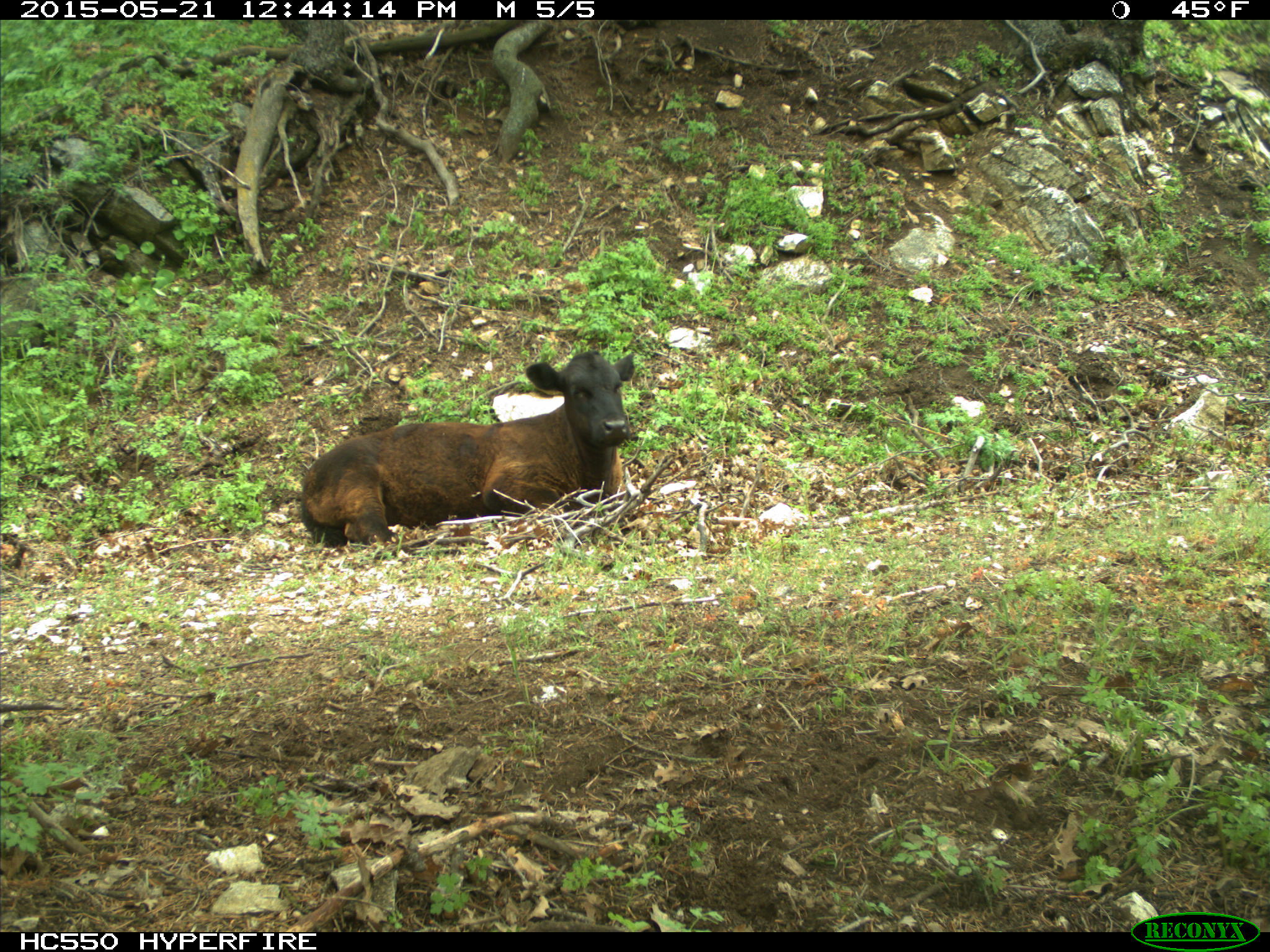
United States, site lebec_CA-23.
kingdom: Animalia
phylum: Chordata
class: Mammalia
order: Artiodactyla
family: Bovidae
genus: Bos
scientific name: Bos taurus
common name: domestic cow